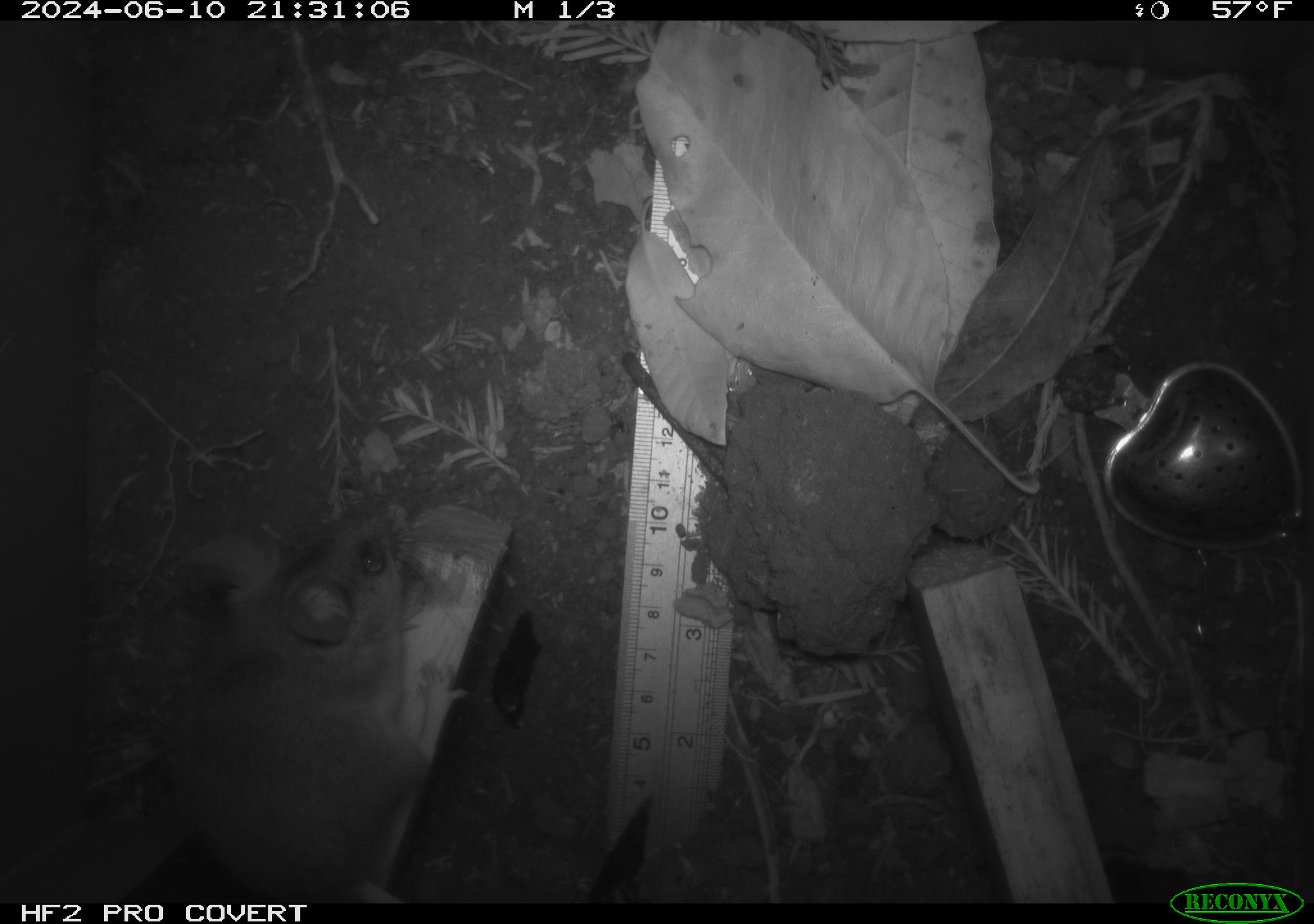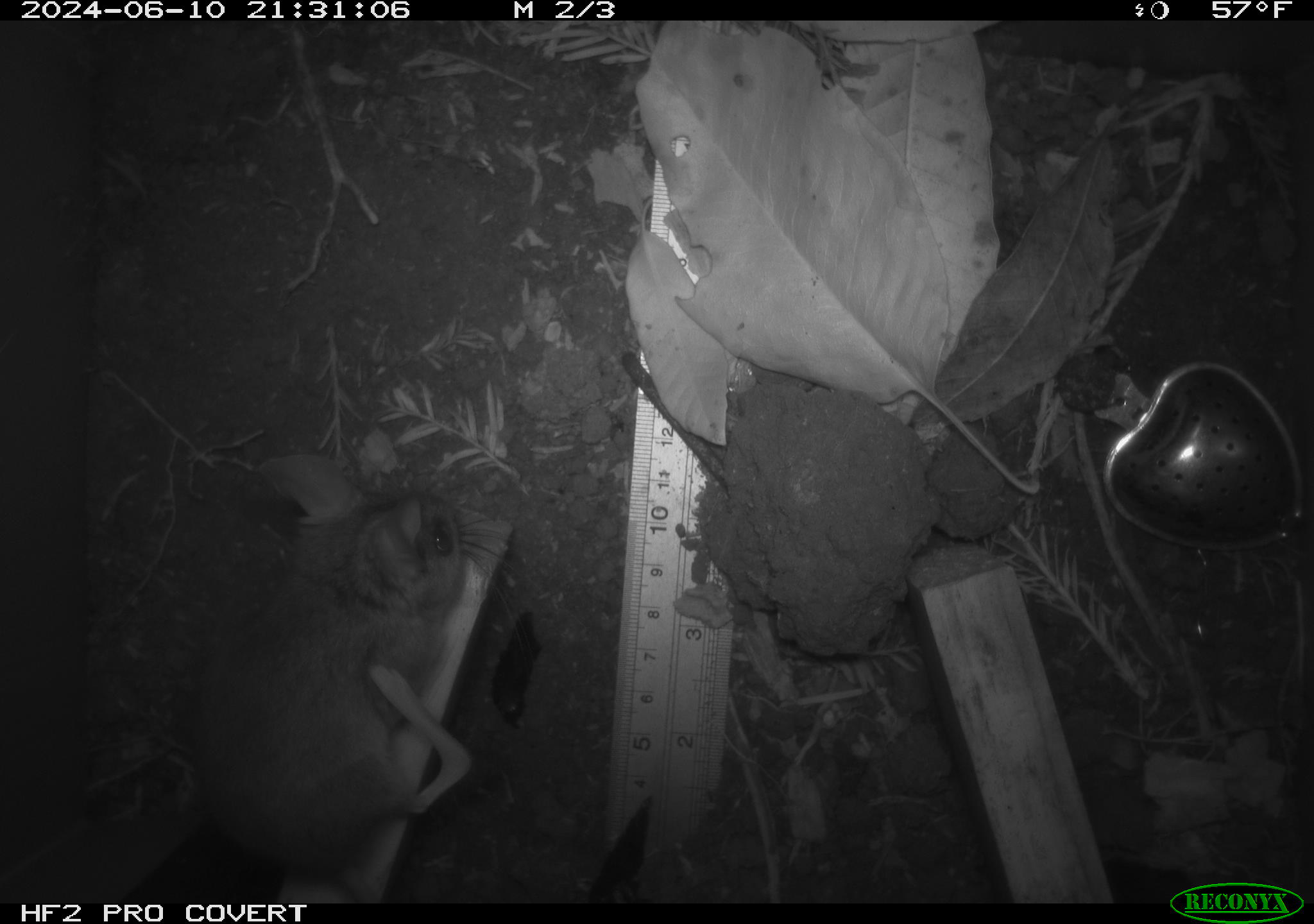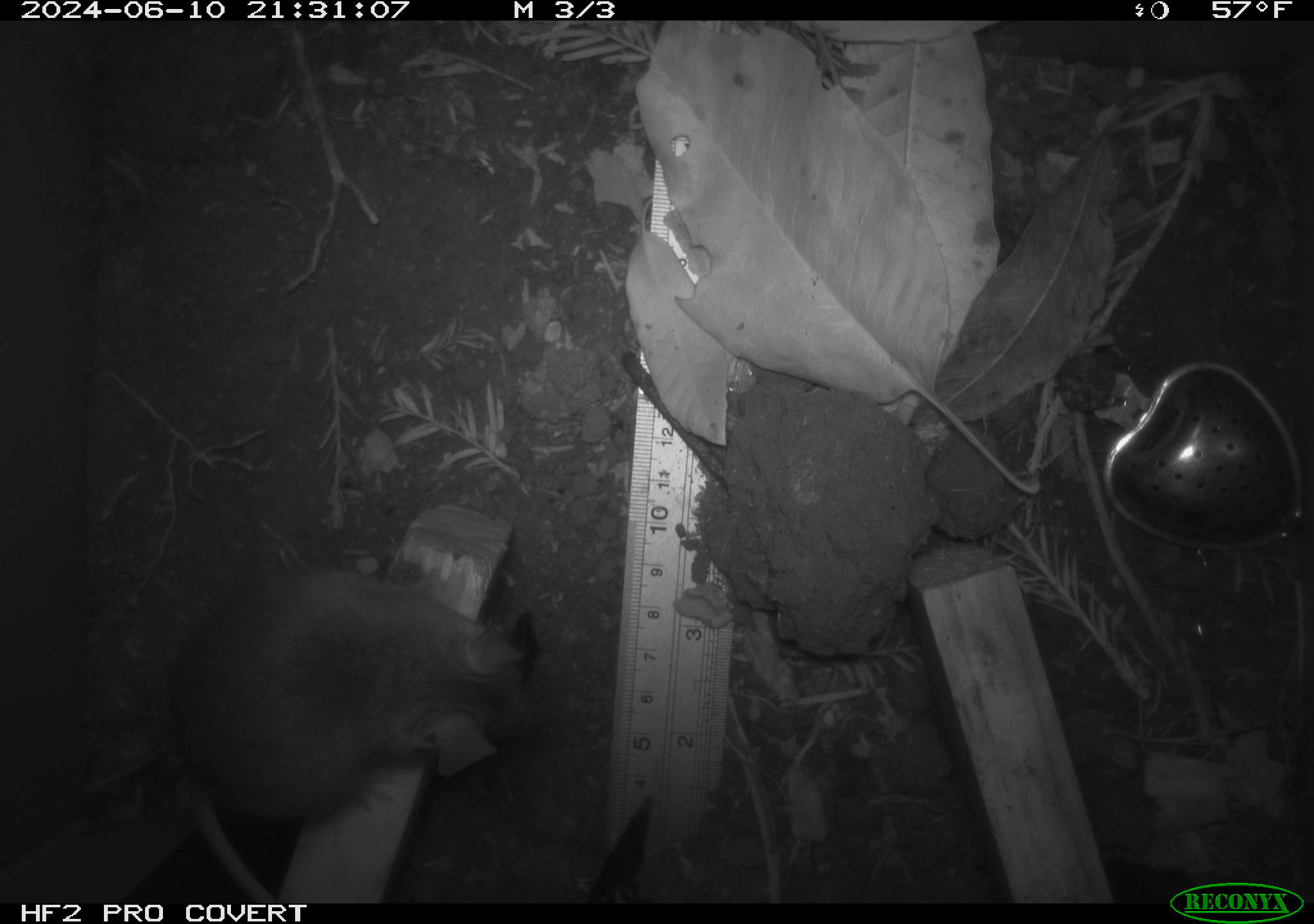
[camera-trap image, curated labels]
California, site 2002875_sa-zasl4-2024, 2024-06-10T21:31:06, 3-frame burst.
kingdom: Animalia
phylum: Chordata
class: Mammalia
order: Rodentia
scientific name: Rodentia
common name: mouse species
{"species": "mouse species (Rodentia)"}